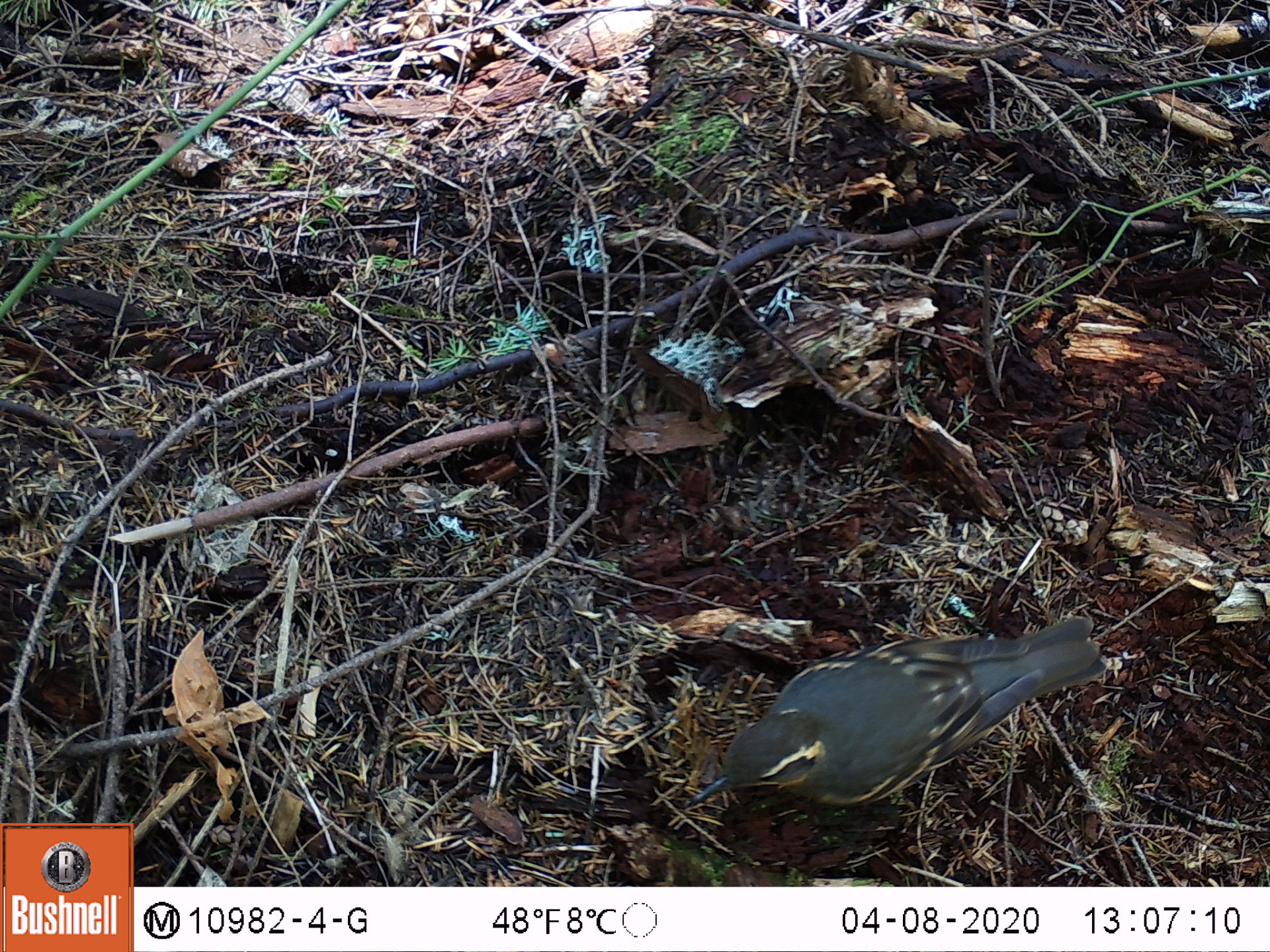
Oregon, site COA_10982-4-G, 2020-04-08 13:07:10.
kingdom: Animalia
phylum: Chordata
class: Aves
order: Passeriformes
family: Turdidae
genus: Ixoreus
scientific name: Ixoreus naevius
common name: varied thrush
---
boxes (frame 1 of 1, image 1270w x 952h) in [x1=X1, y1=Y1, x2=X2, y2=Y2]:
varied thrush: [x1=686, y1=621, x2=1109, y2=815]